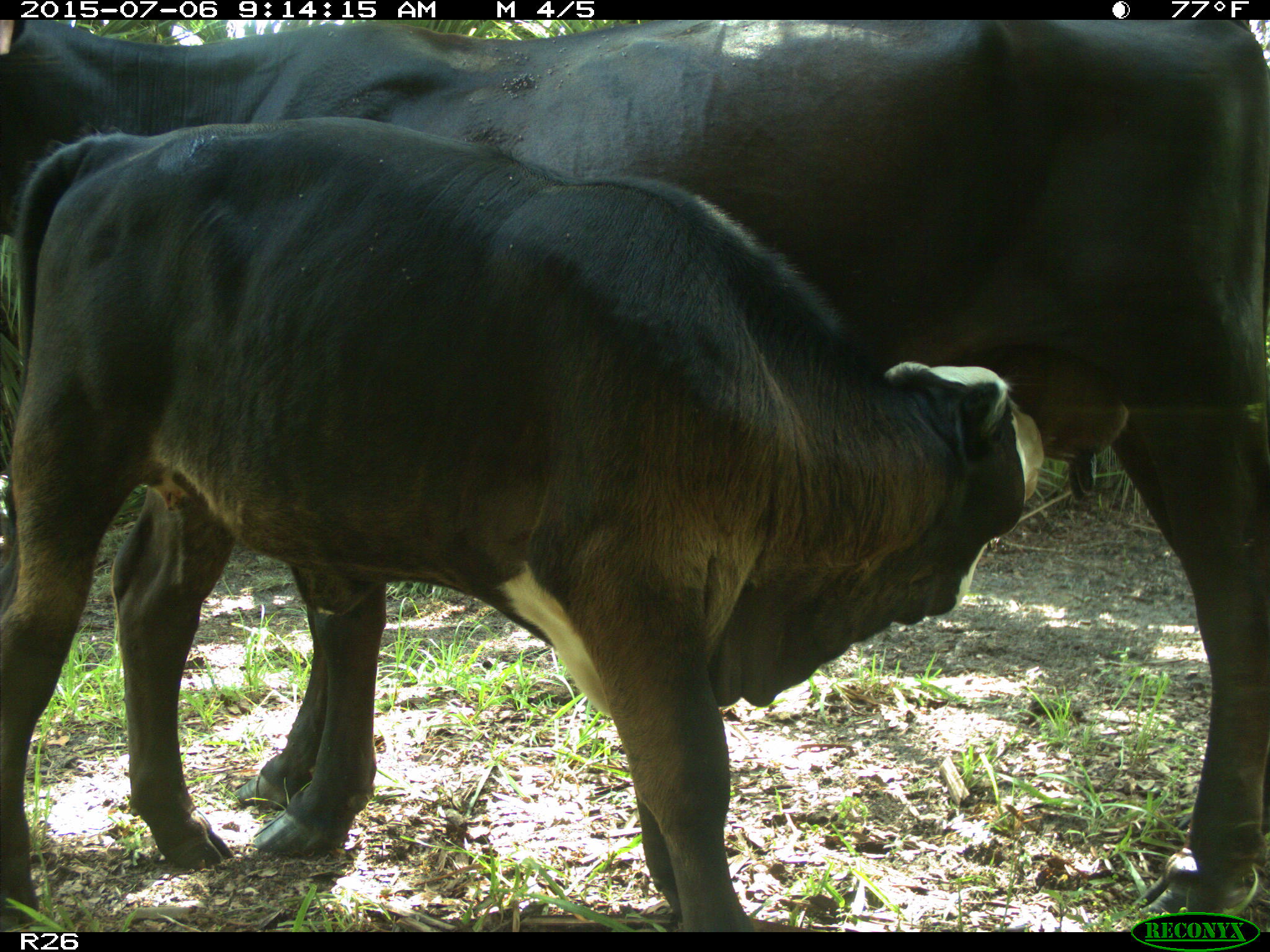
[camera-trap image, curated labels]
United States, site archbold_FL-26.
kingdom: Animalia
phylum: Chordata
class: Mammalia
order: Artiodactyla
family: Bovidae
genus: Bos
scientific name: Bos taurus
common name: domestic cow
Bos taurus (domestic cow).